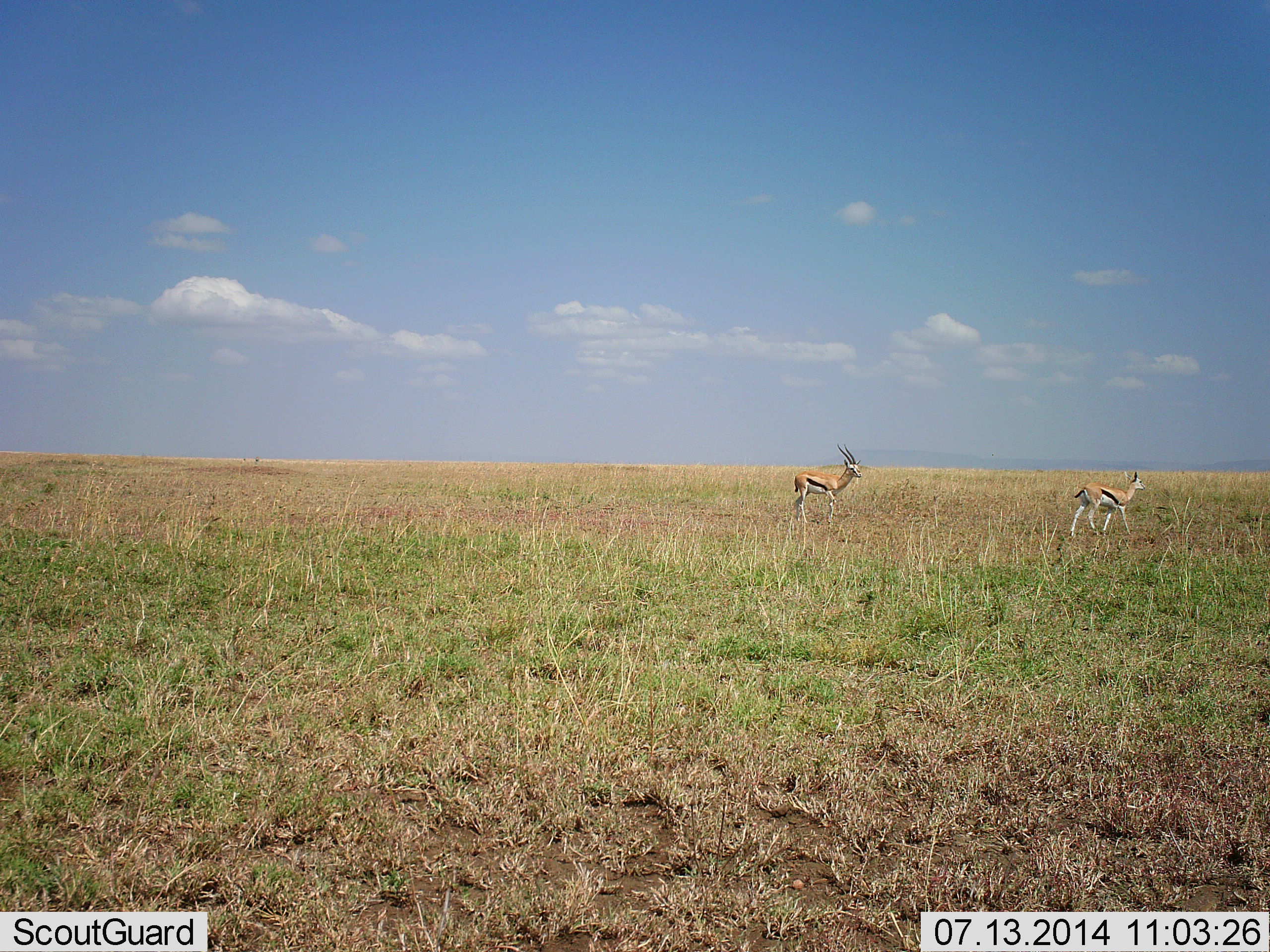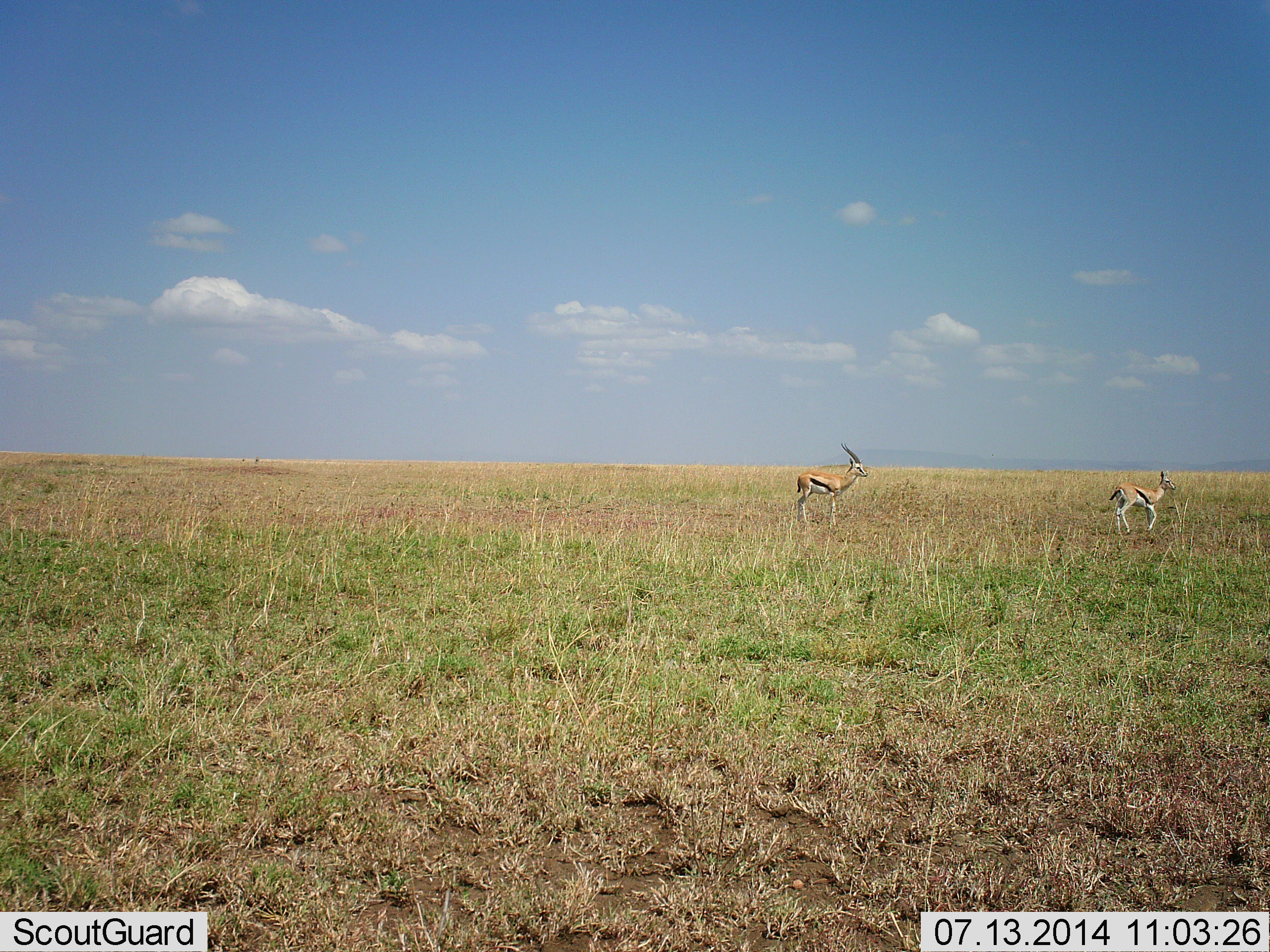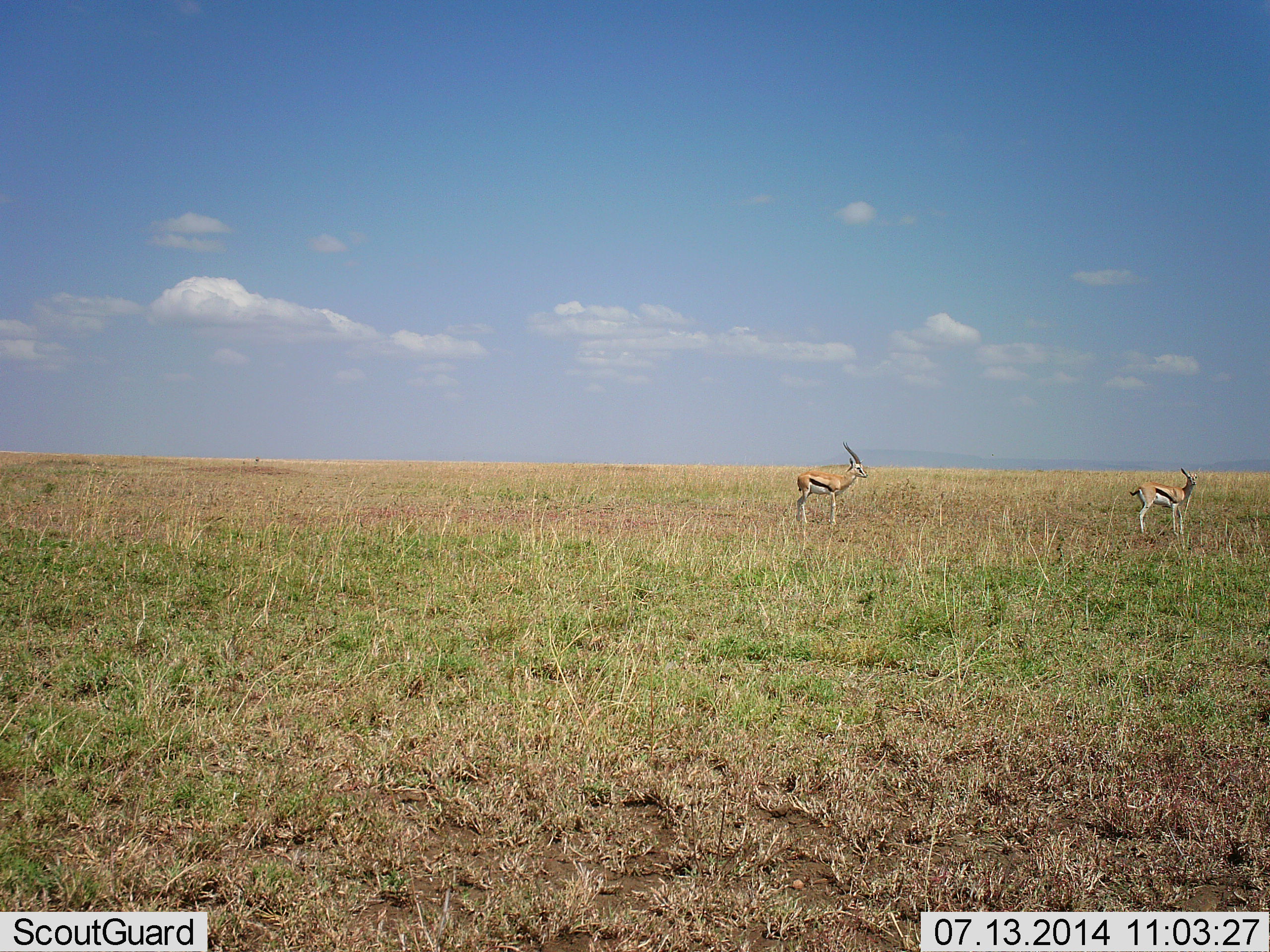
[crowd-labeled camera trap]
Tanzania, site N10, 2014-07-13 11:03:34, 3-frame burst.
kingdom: Animalia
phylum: Chordata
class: Mammalia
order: Artiodactyla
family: Bovidae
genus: Eudorcas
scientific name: Eudorcas thomsonii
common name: thomson's gazelle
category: gazellethomsons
Gazellethomsons (thomson's gazelle) (Eudorcas thomsonii), count 2. Behavior (volunteer vote fractions): standing 50%, resting 0%, moving 80%, interacting 0%. Young present (vote fraction): 20%. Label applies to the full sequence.